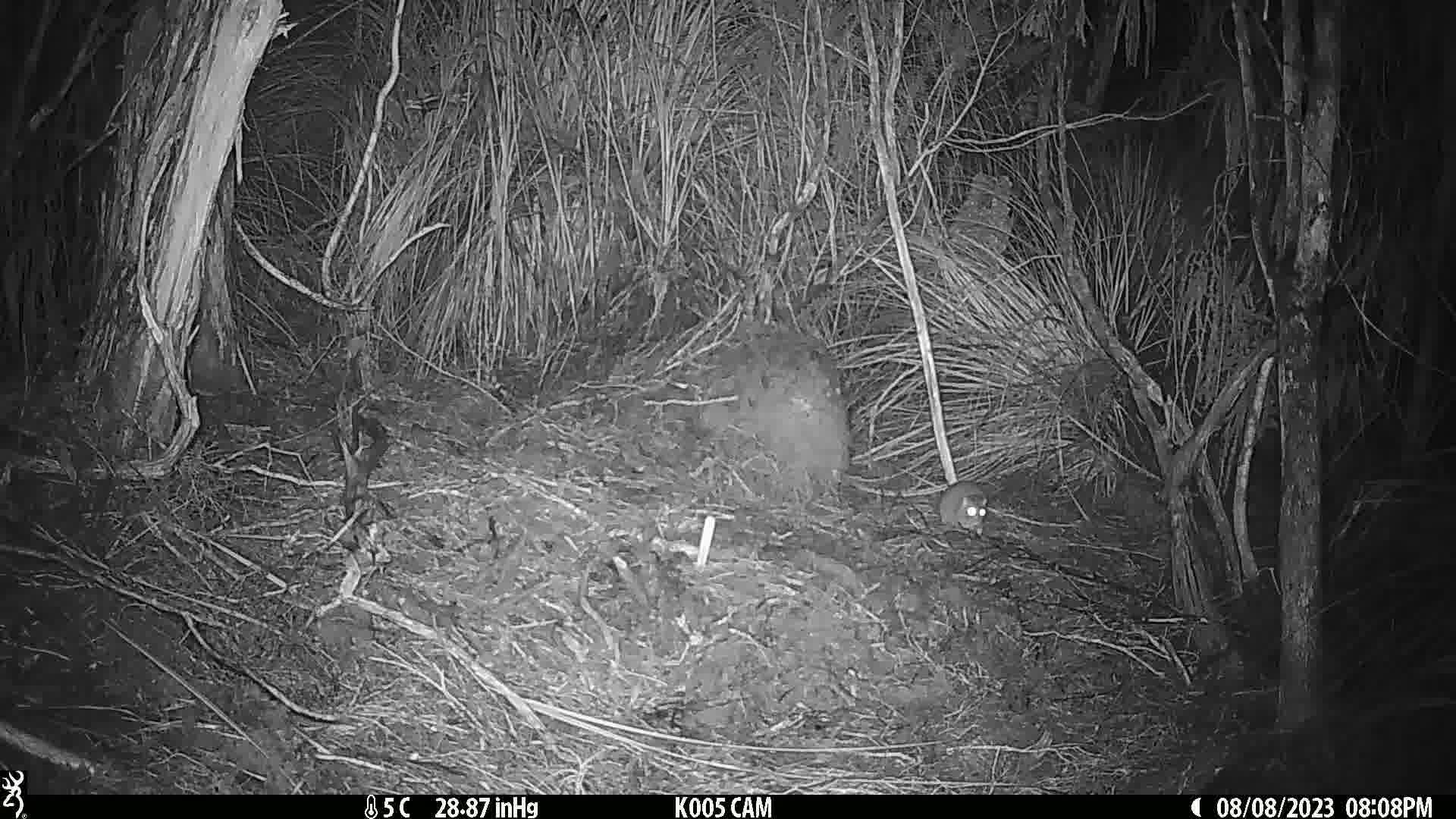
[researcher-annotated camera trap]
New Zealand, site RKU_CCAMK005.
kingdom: Animalia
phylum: Chordata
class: Mammalia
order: Rodentia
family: Muridae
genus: Rattus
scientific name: Rattus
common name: rat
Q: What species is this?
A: Rat (Rattus).